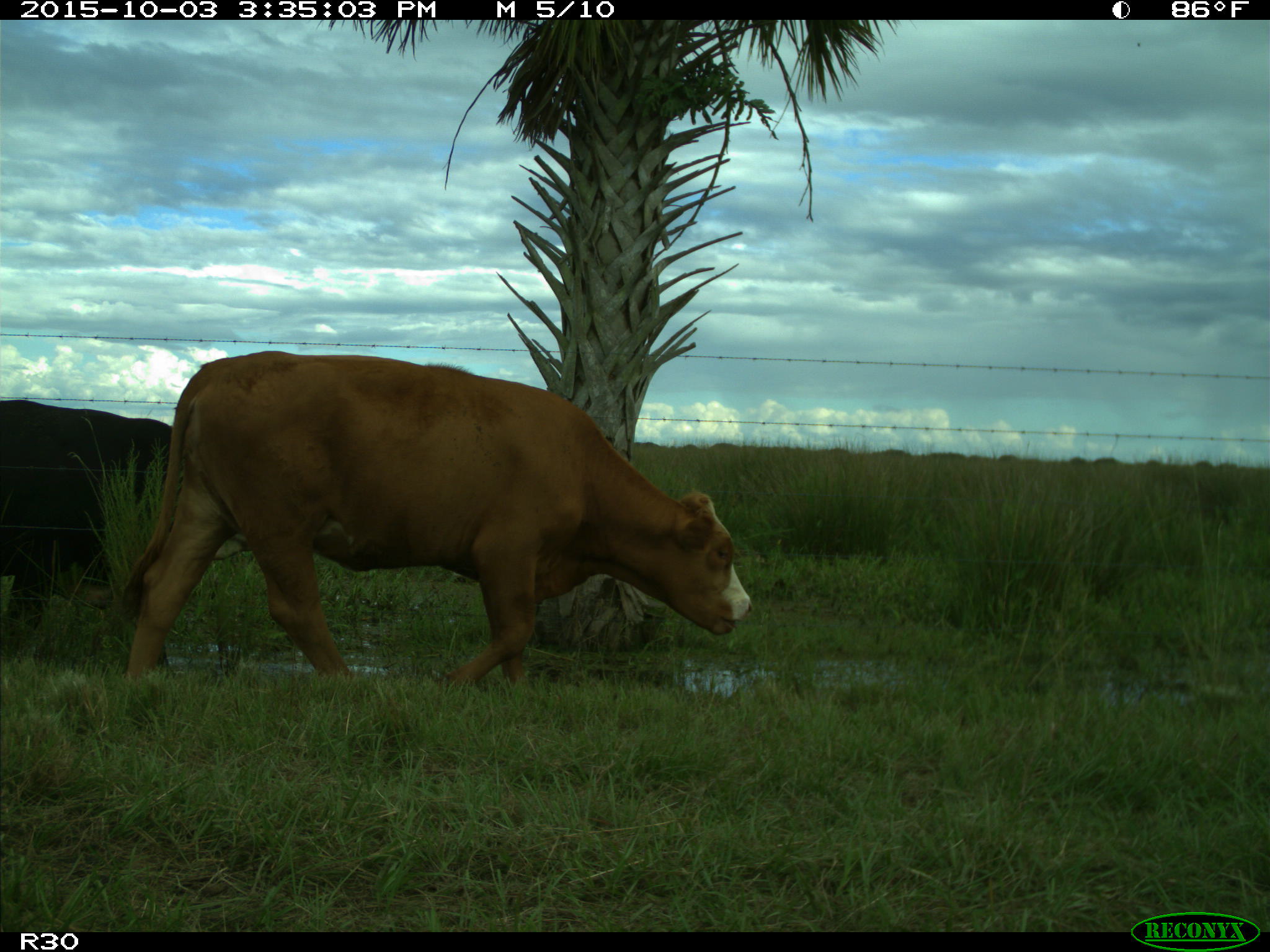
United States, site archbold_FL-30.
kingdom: Animalia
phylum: Chordata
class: Mammalia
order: Artiodactyla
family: Bovidae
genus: Bos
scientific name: Bos taurus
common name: domestic cow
Bos taurus (domestic cow).